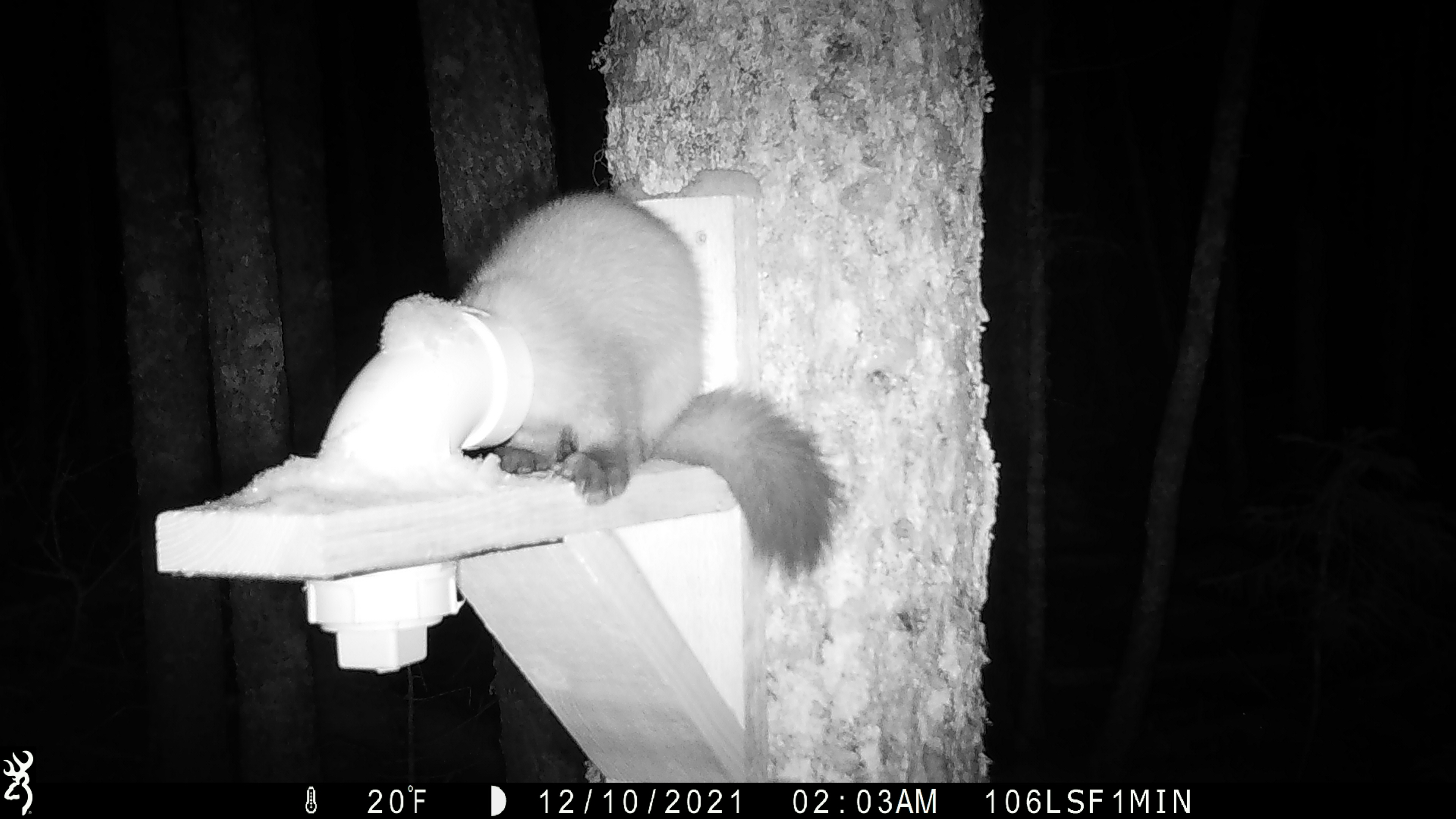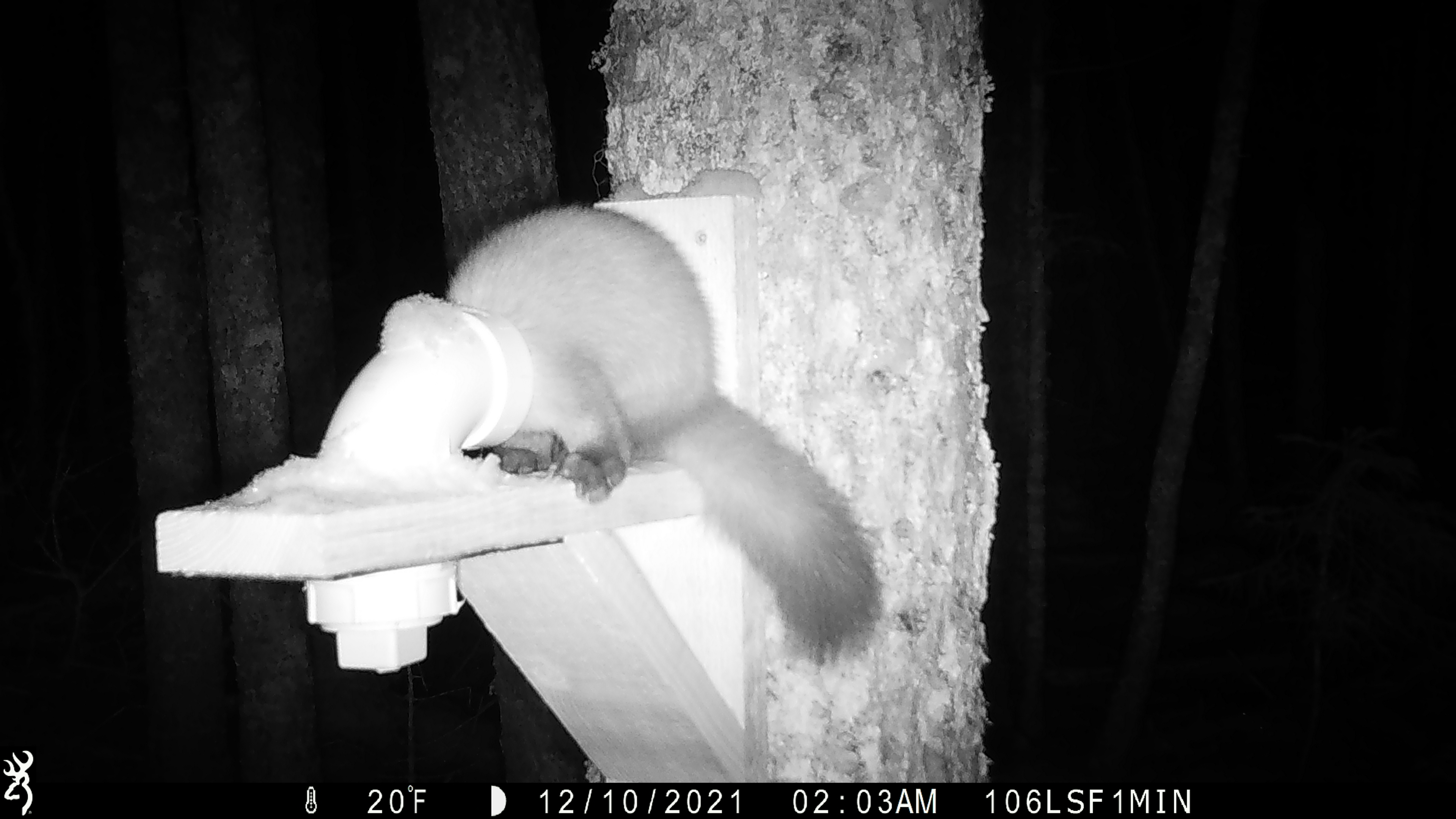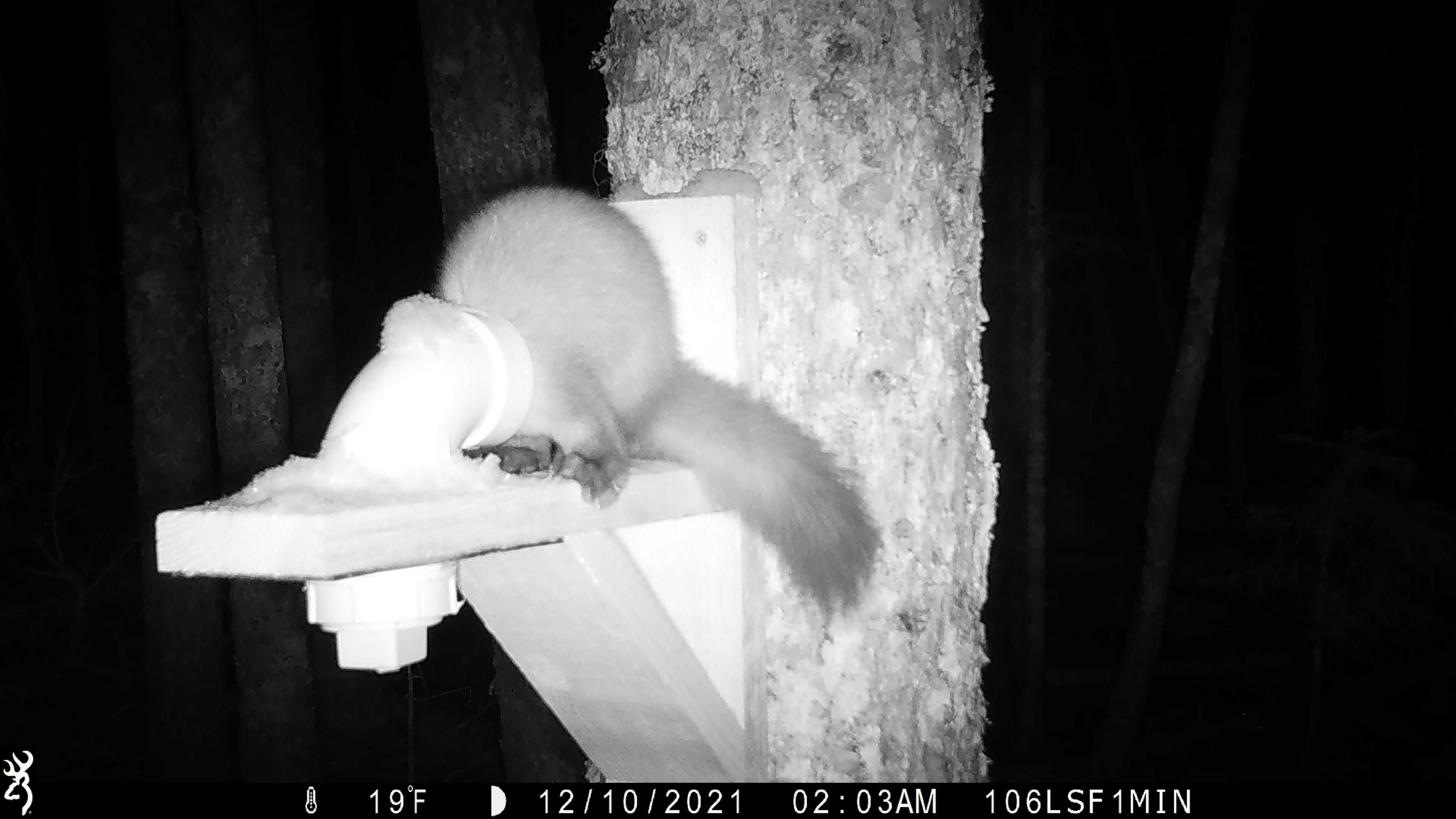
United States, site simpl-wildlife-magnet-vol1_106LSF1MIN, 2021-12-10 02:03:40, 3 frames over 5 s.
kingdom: Animalia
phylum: Chordata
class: Mammalia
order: Carnivora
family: Mustelidae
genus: Martes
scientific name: Martes americana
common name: american marten